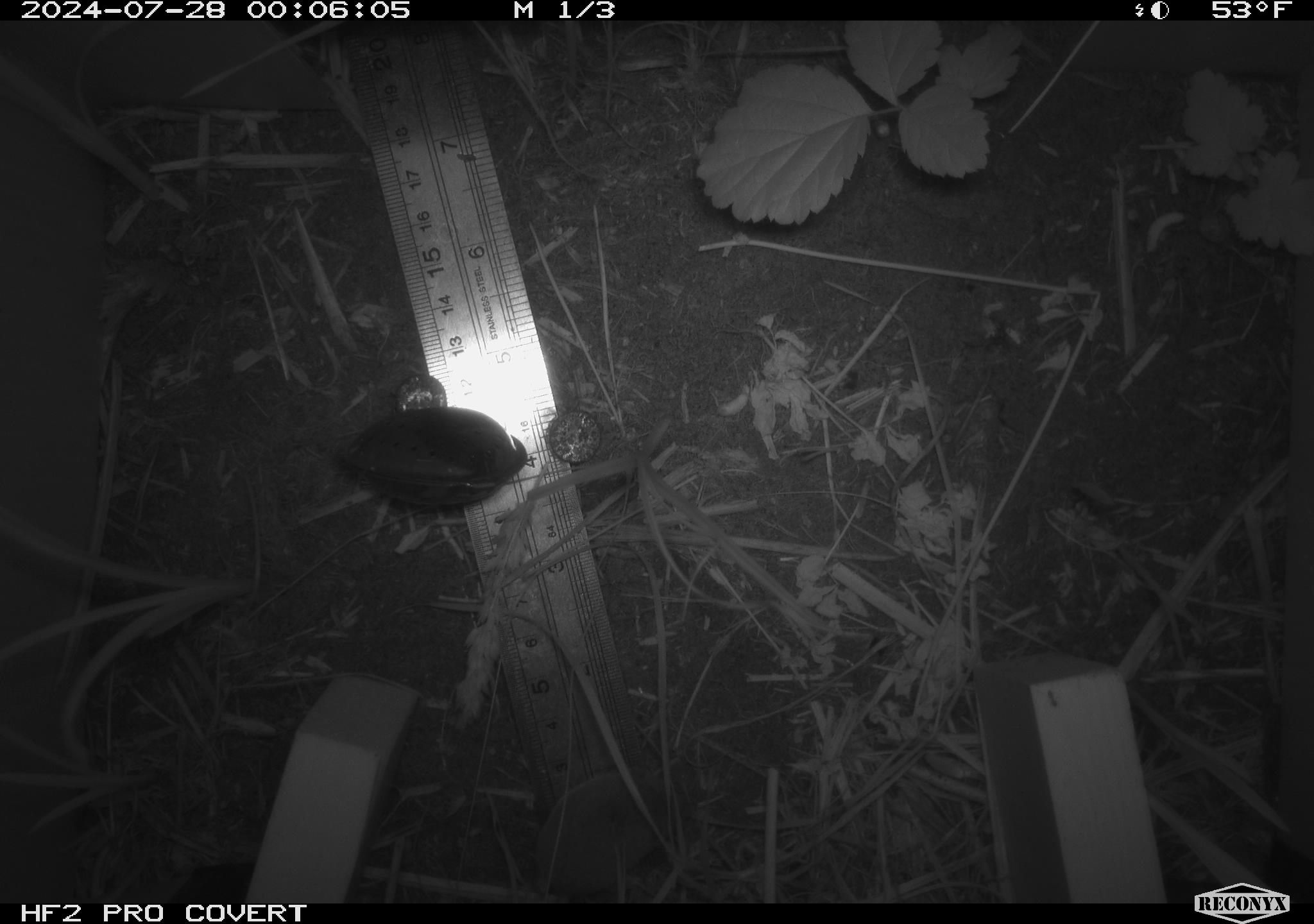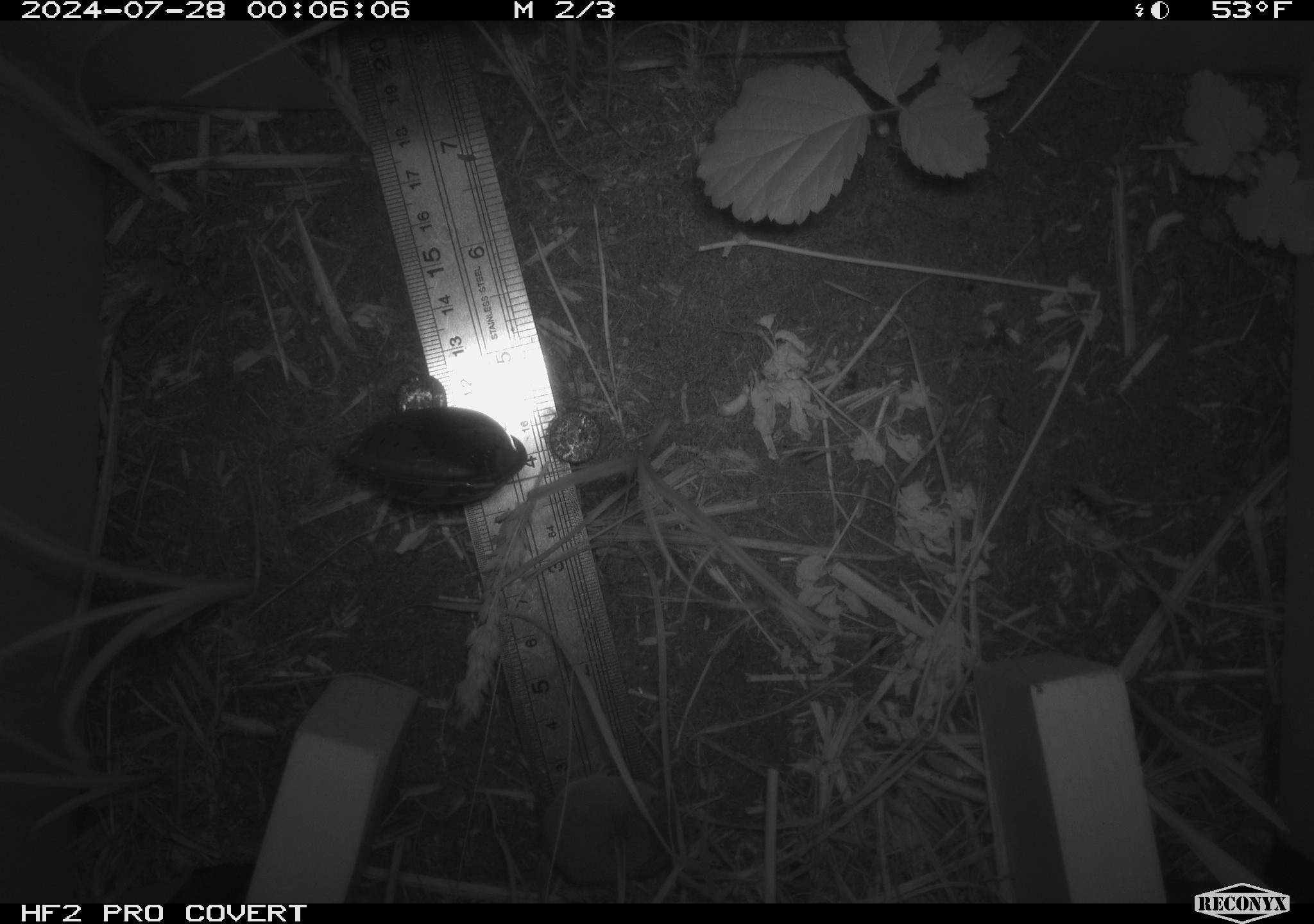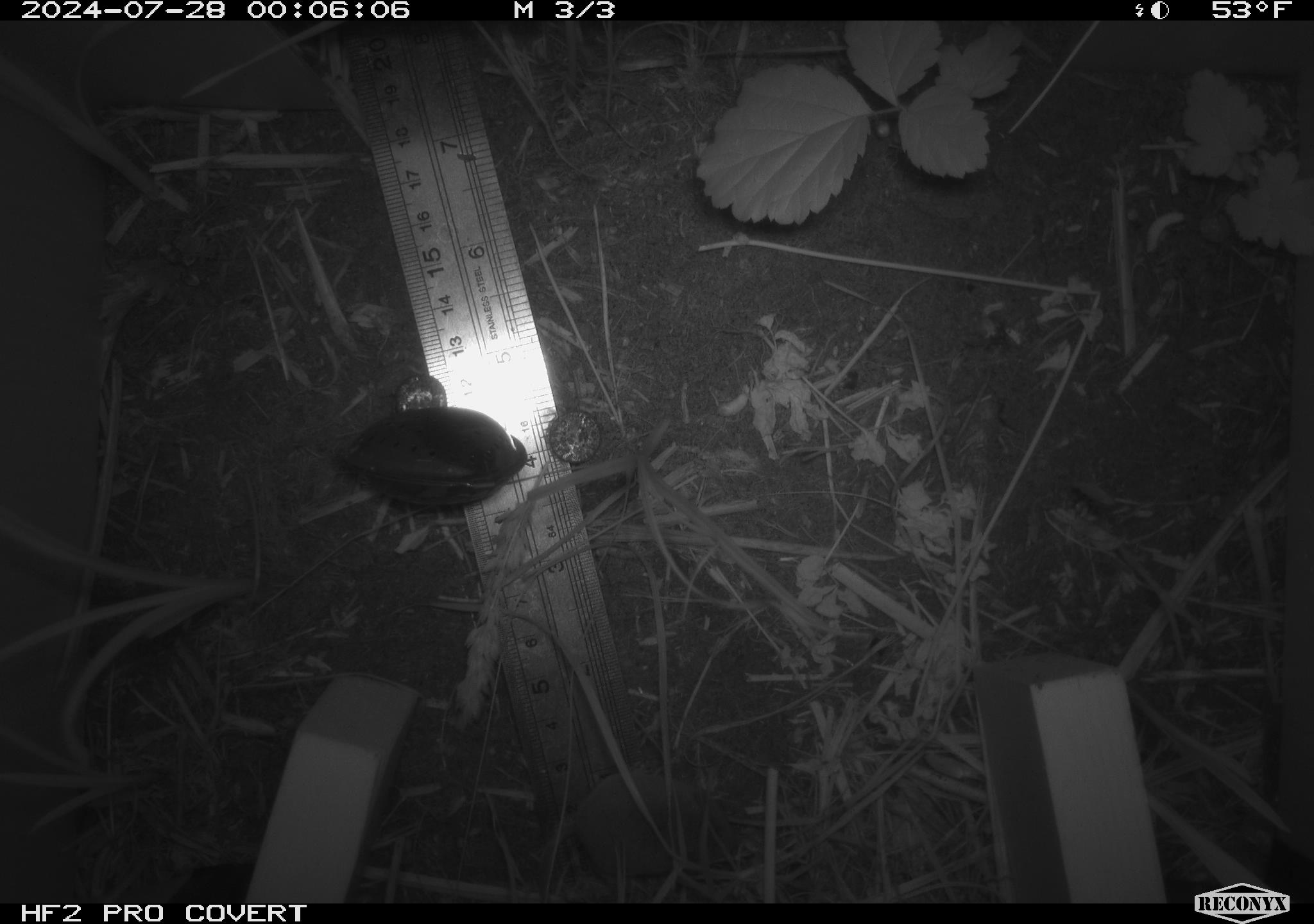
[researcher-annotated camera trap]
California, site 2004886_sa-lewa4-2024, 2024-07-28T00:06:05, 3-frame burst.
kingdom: Animalia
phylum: Chordata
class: Mammalia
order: Eulipotyphla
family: Soricidae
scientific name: Soricidae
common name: shrews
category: soricidae family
Soricidae family (shrews) (Soricidae).